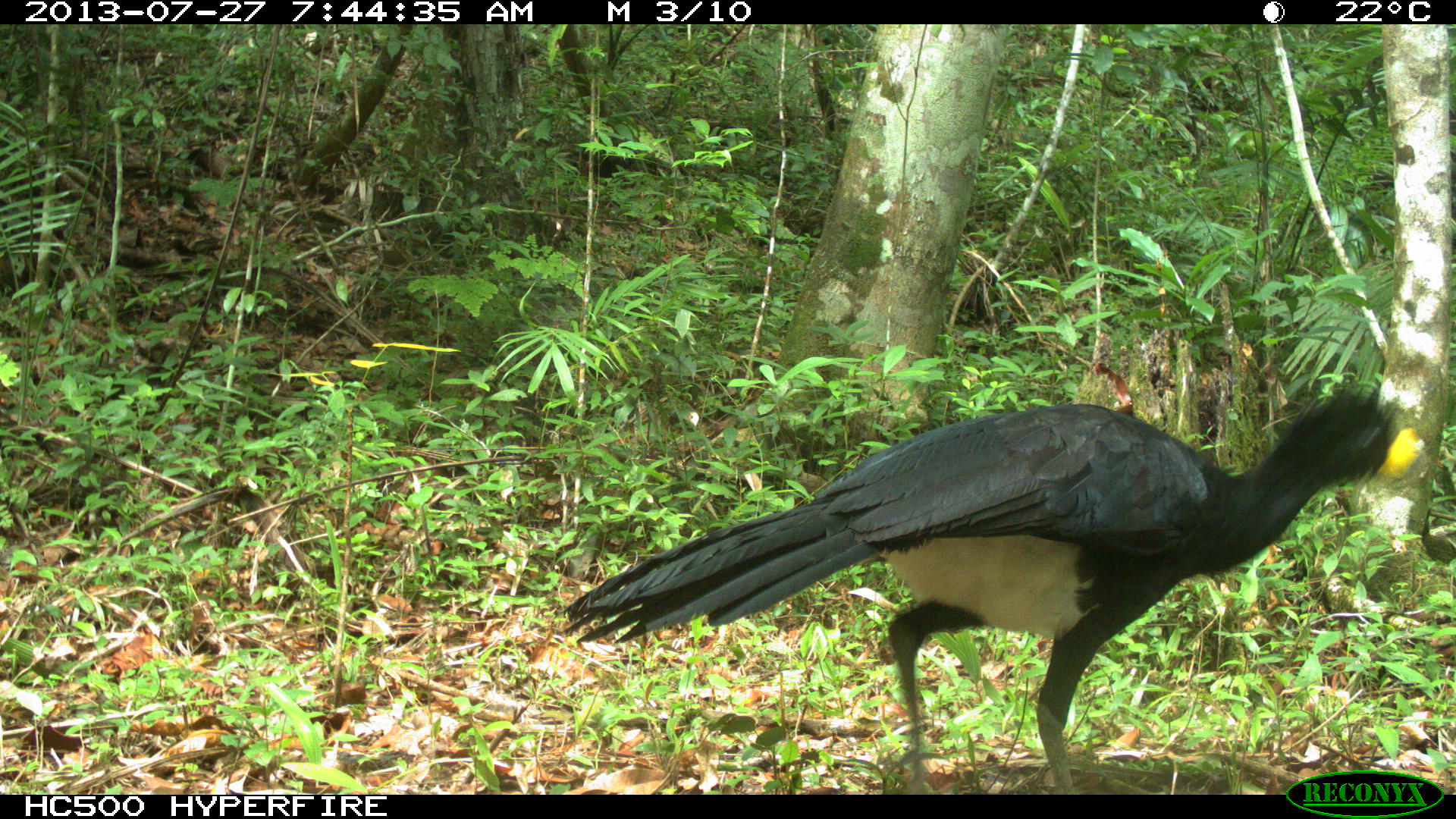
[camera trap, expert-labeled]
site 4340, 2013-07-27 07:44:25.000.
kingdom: Animalia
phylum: Chordata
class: Aves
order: Galliformes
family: Cracidae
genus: Crax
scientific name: Crax rubra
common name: great curassow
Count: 1.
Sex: male.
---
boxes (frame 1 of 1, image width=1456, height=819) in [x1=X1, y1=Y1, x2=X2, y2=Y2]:
crax rubra: [x1=559, y1=384, x2=1423, y2=793]